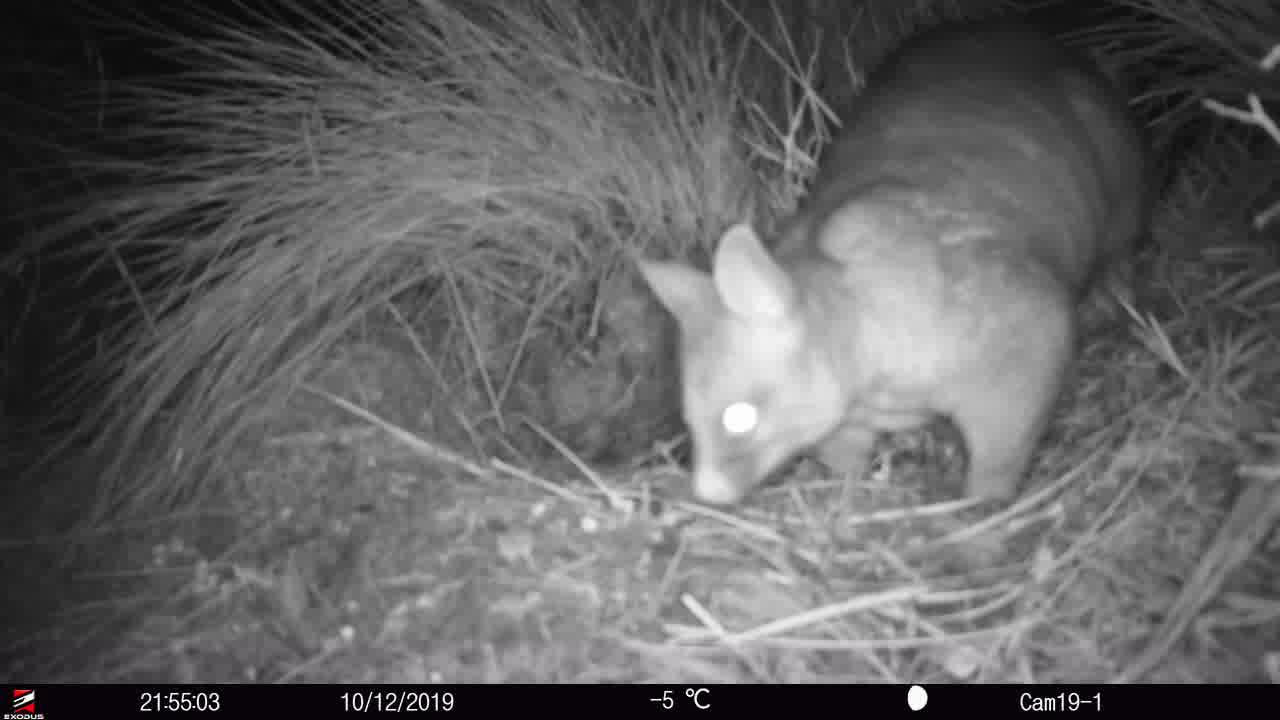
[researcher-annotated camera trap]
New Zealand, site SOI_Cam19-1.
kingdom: Animalia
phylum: Chordata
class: Mammalia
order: Diprotodontia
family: Phalangeridae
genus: Trichosurus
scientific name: Trichosurus vulpecula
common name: common brushtail possum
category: possum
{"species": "possum (common brushtail possum) (Trichosurus vulpecula)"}